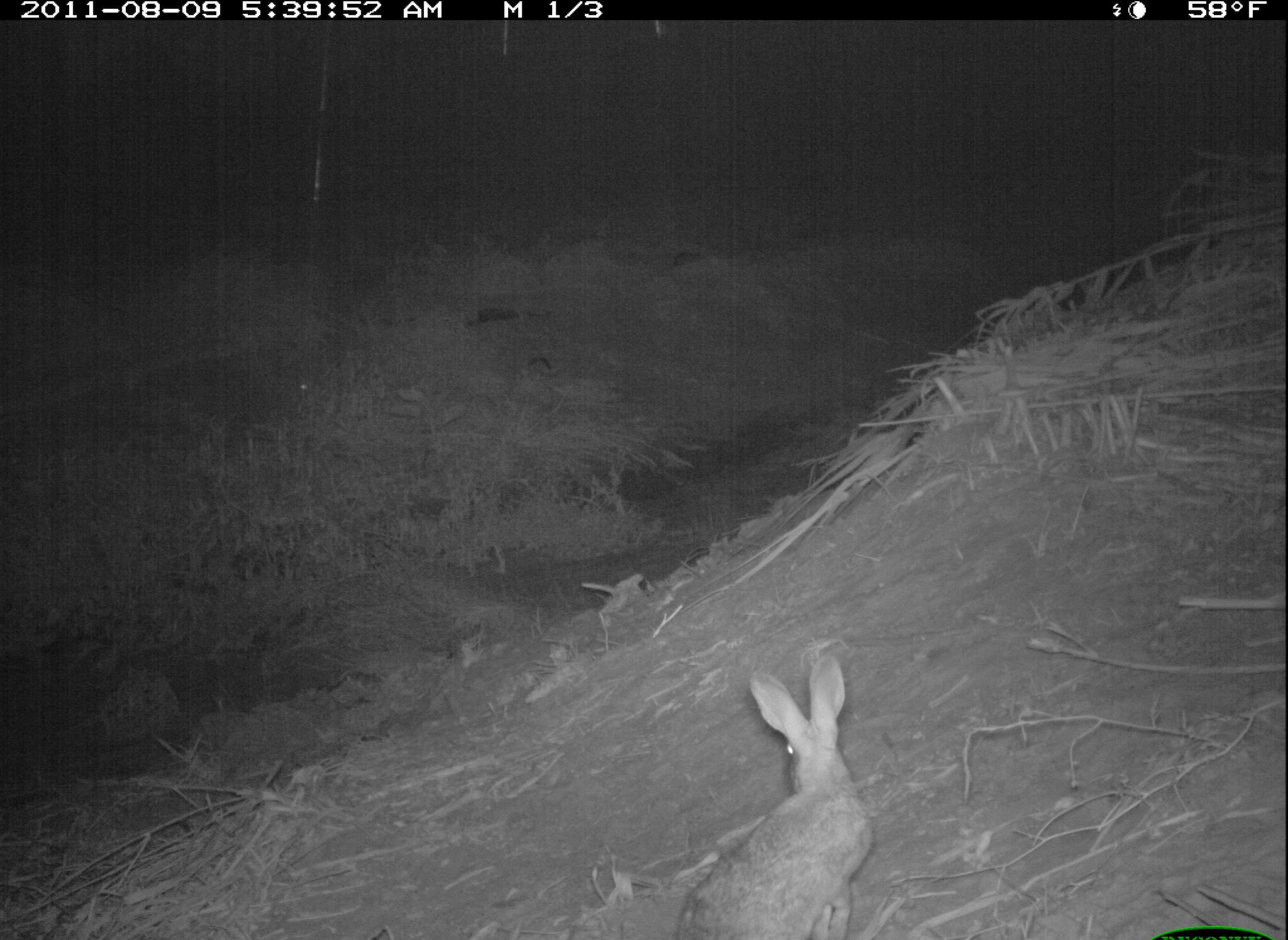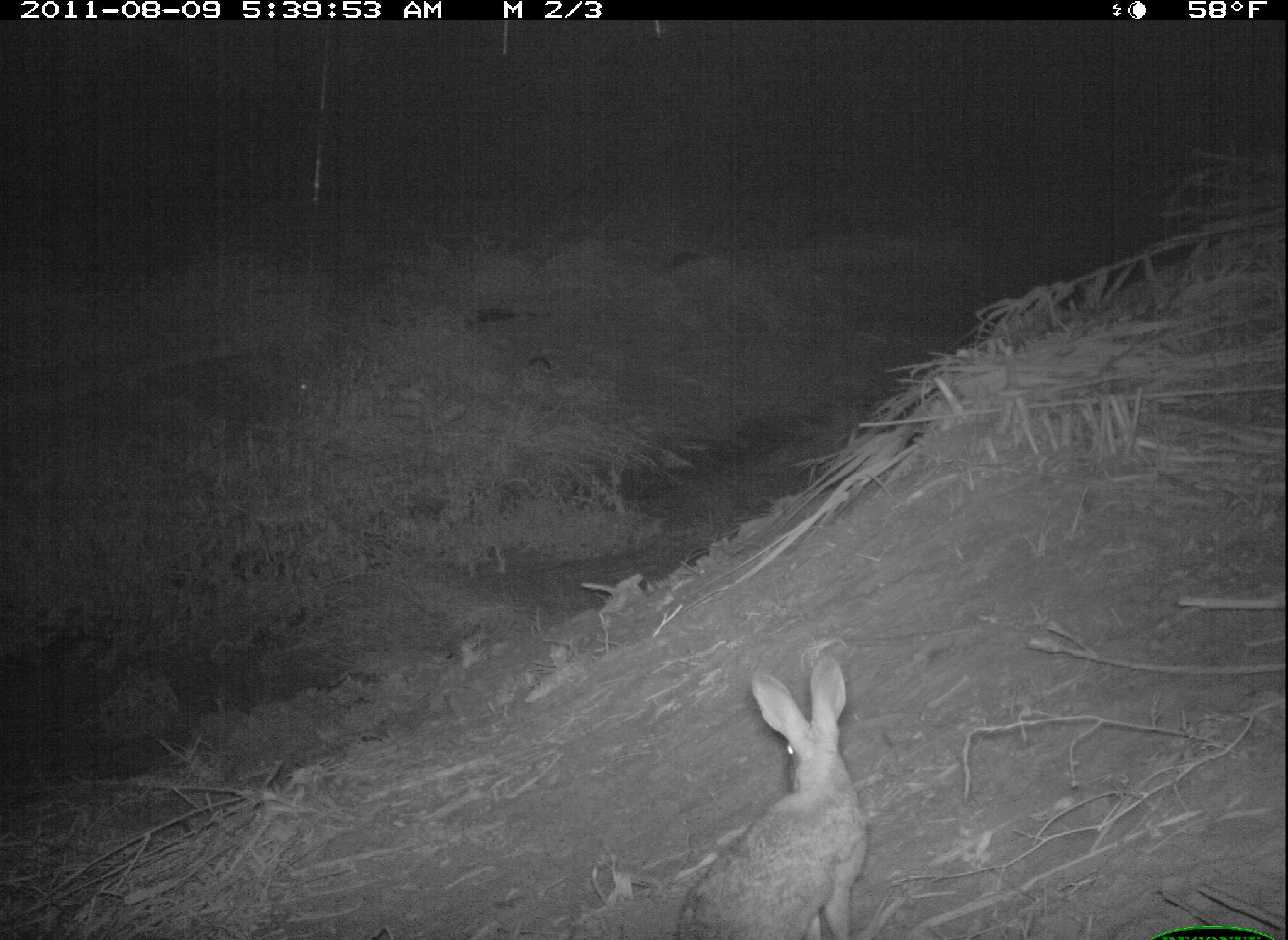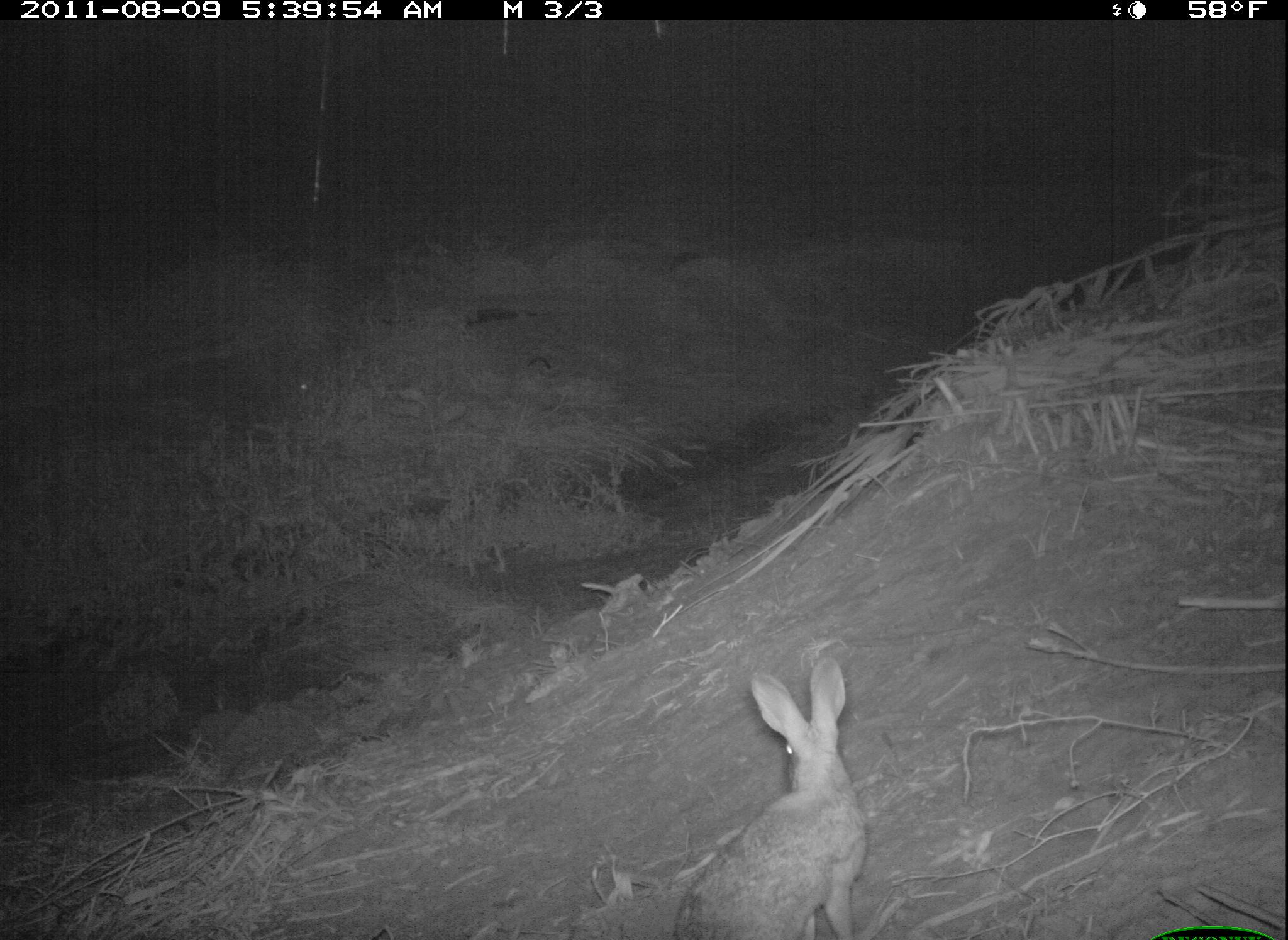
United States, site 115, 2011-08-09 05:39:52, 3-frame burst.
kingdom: Animalia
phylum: Chordata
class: Mammalia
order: Lagomorpha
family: Leporidae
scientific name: Leporidae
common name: rabbits and hares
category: rabbit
Rabbit (rabbits and hares) (Leporidae).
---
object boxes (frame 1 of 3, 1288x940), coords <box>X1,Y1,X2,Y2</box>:
rabbit: <box>670,652,884,940</box>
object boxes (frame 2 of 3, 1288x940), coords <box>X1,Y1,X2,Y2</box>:
rabbit: <box>660,649,881,936</box>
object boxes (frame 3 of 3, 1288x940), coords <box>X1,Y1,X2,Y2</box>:
rabbit: <box>671,660,890,936</box>